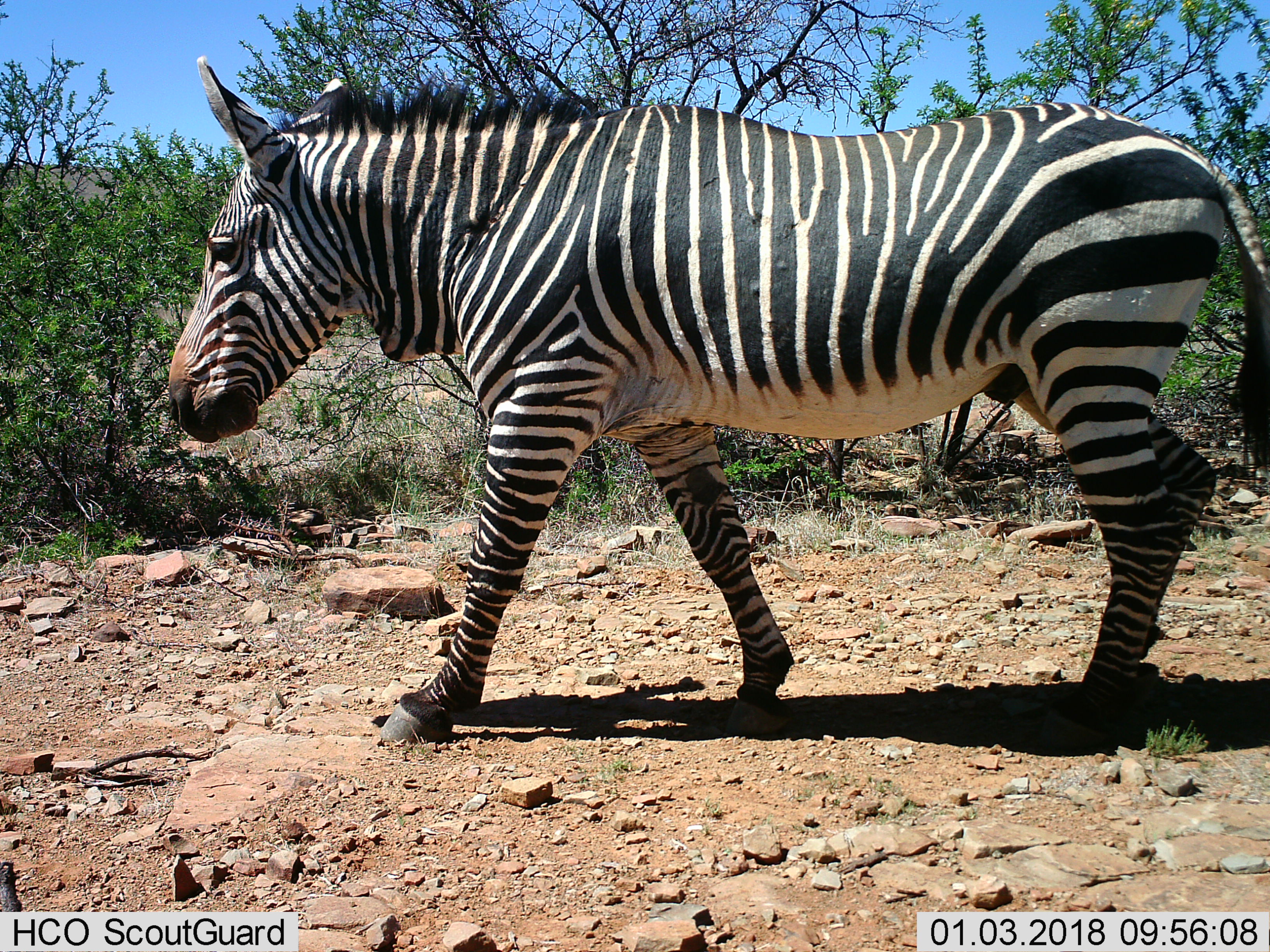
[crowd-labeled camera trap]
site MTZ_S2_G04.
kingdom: Animalia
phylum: Chordata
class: Mammalia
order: Perissodactyla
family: Equidae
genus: Equus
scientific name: Equus zebra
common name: mountain zebra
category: zebramountain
Zebramountain (mountain zebra) (Equus zebra), count 1. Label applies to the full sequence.